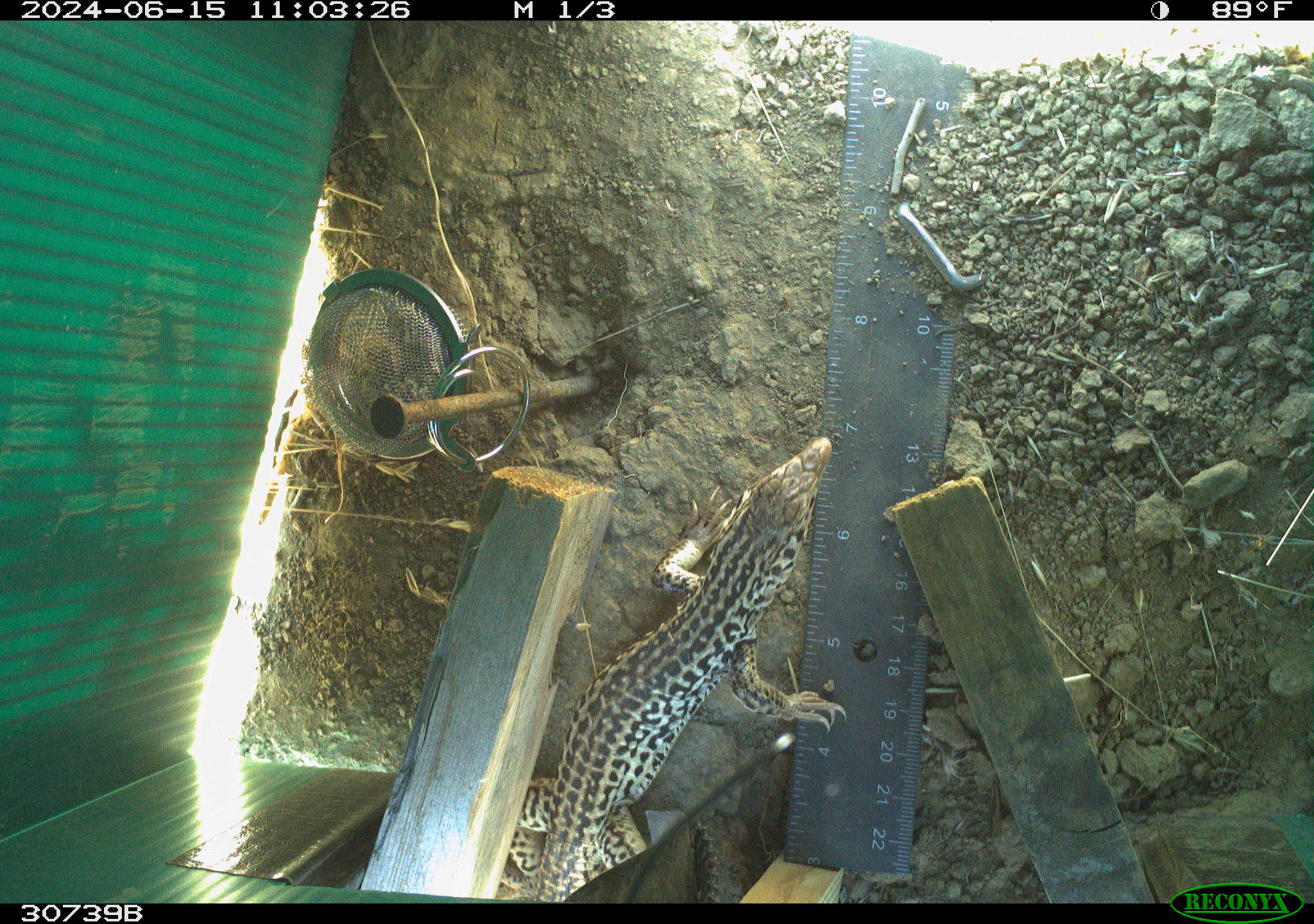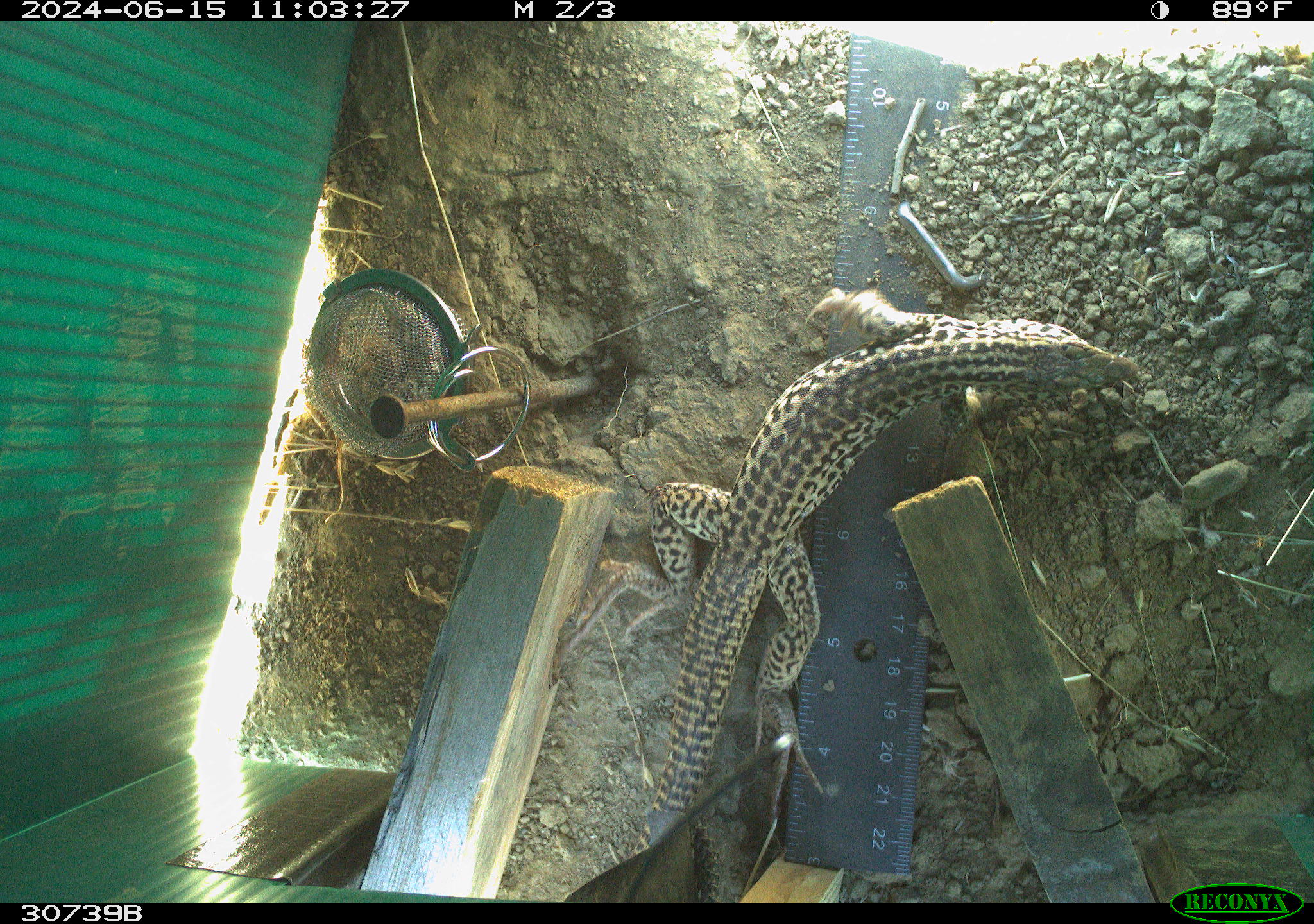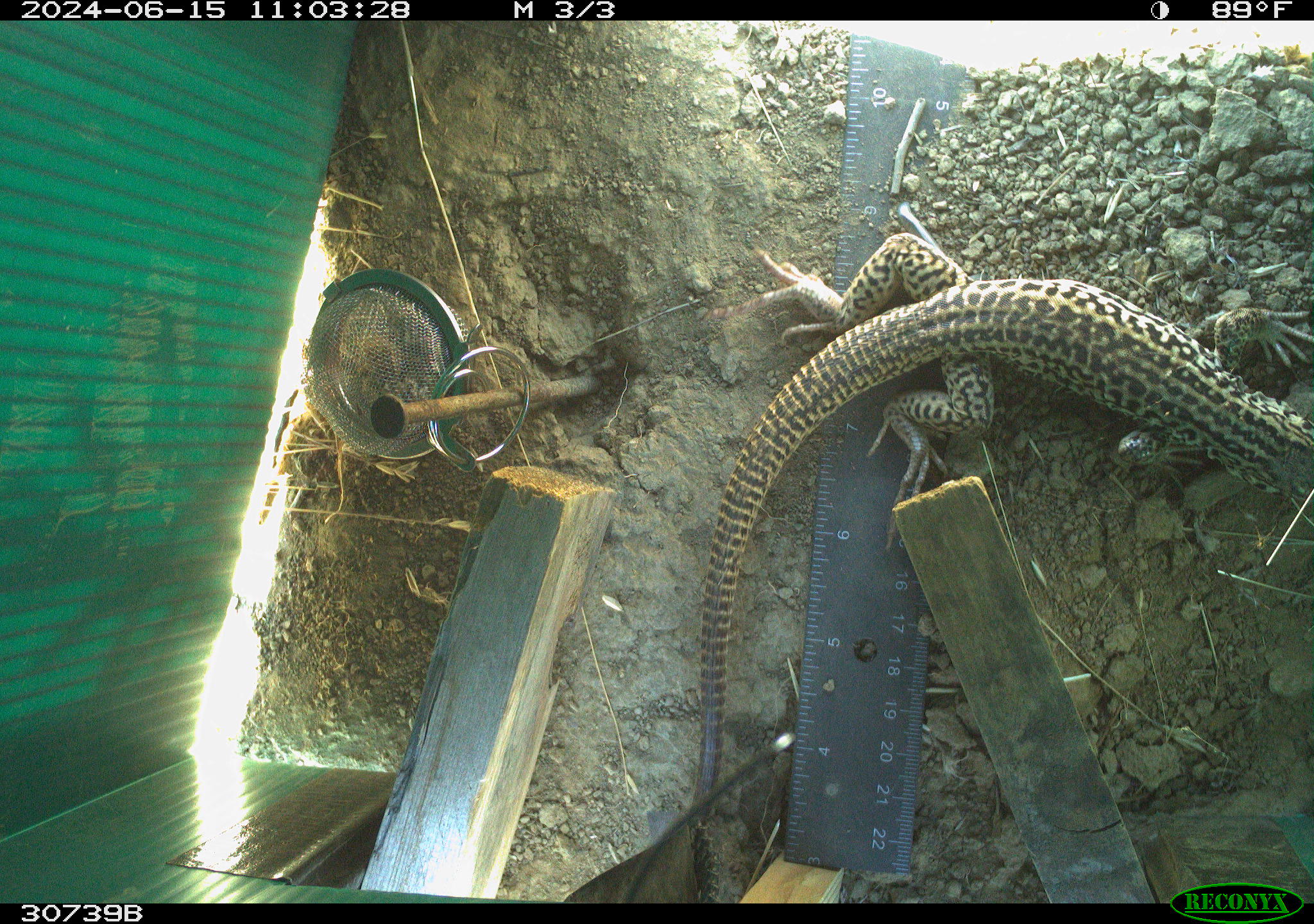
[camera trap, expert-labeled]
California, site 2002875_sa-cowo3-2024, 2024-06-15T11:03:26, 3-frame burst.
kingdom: Animalia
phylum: Chordata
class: Reptilia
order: Squamata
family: Teiidae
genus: Aspidoscelis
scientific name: Aspidoscelis tigris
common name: western whiptail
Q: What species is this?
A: Western whiptail (Aspidoscelis tigris).